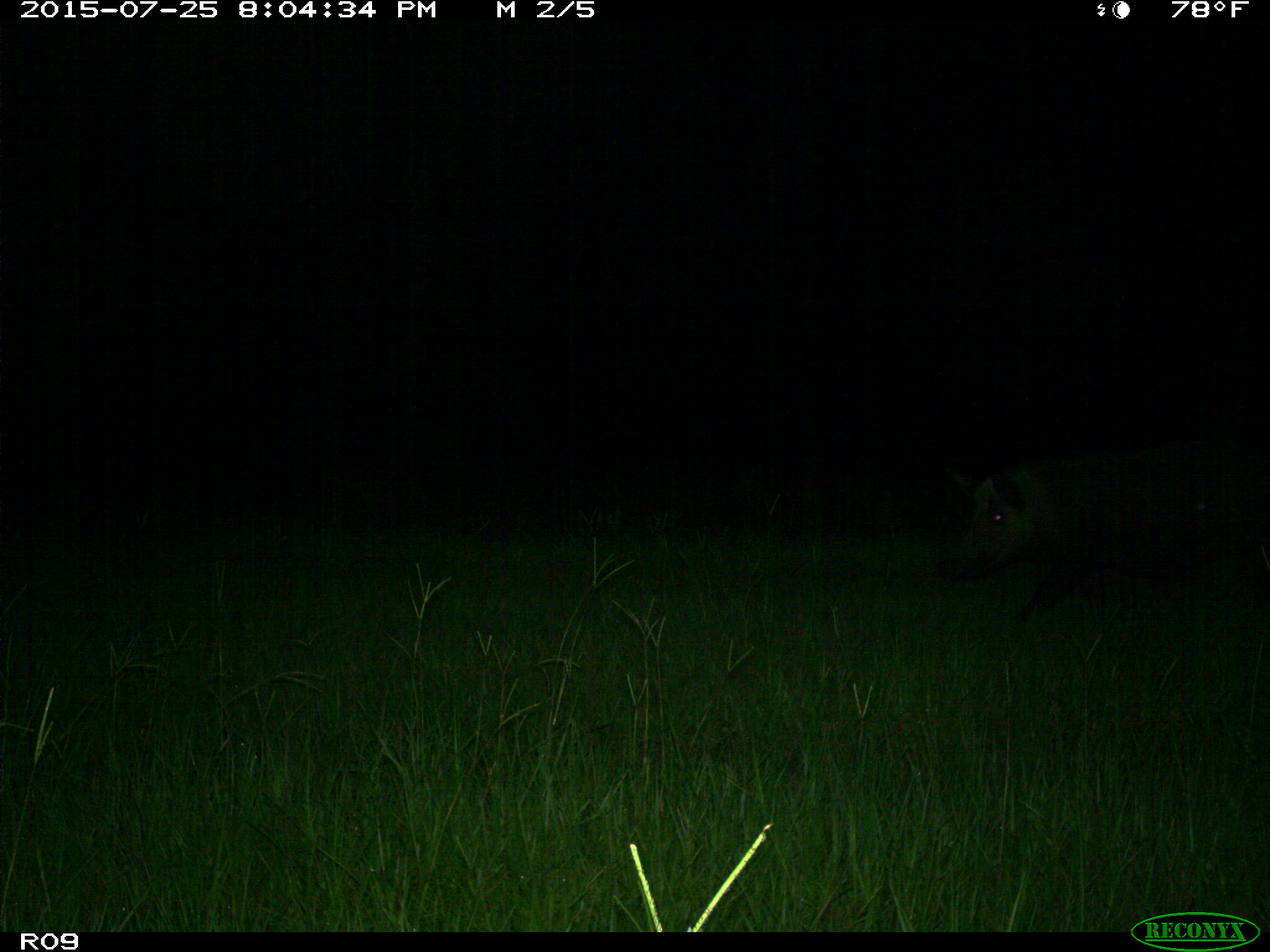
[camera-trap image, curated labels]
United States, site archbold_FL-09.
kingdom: Animalia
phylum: Chordata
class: Mammalia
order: Artiodactyla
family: Suidae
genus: Sus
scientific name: Sus scrofa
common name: wild boar